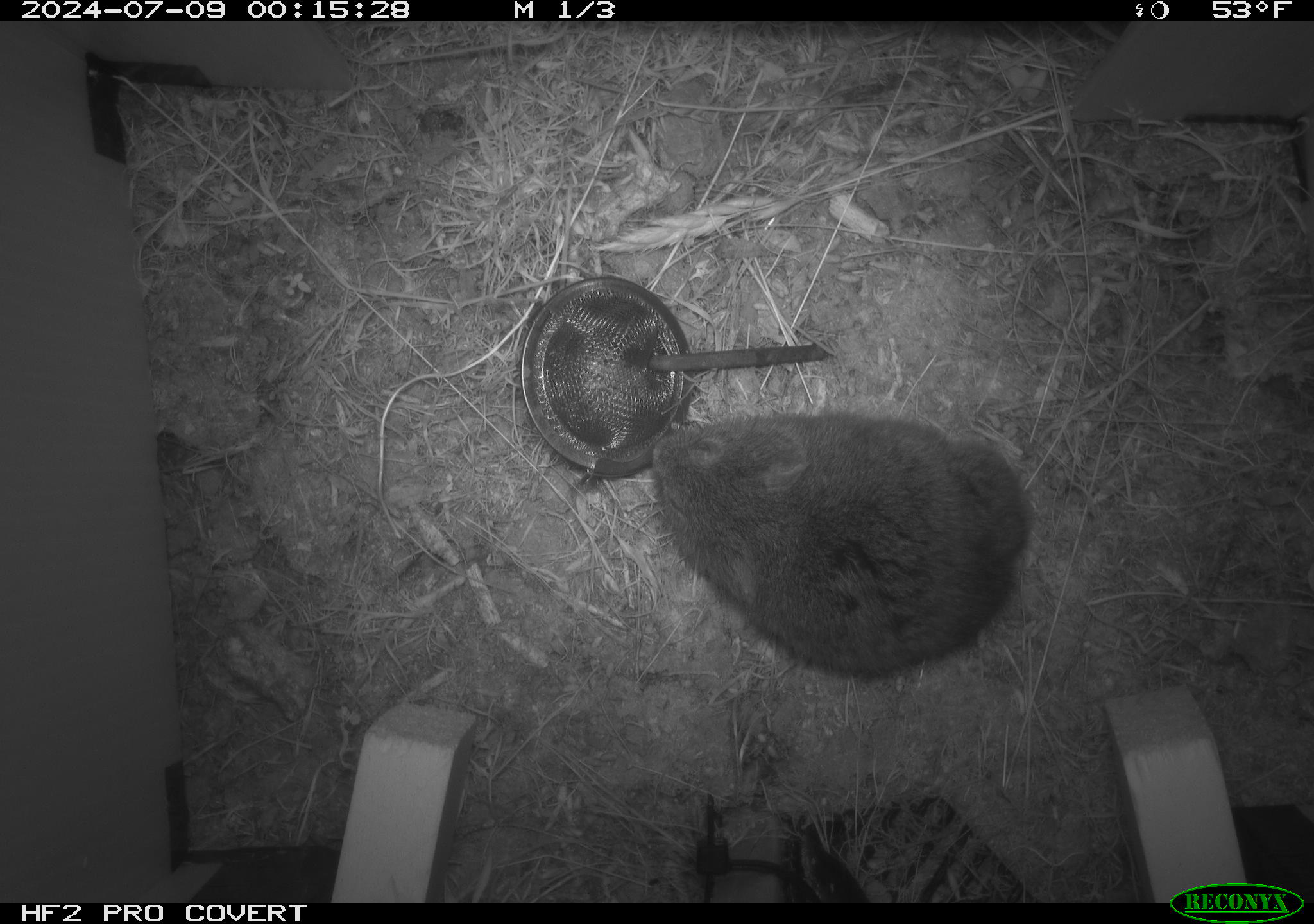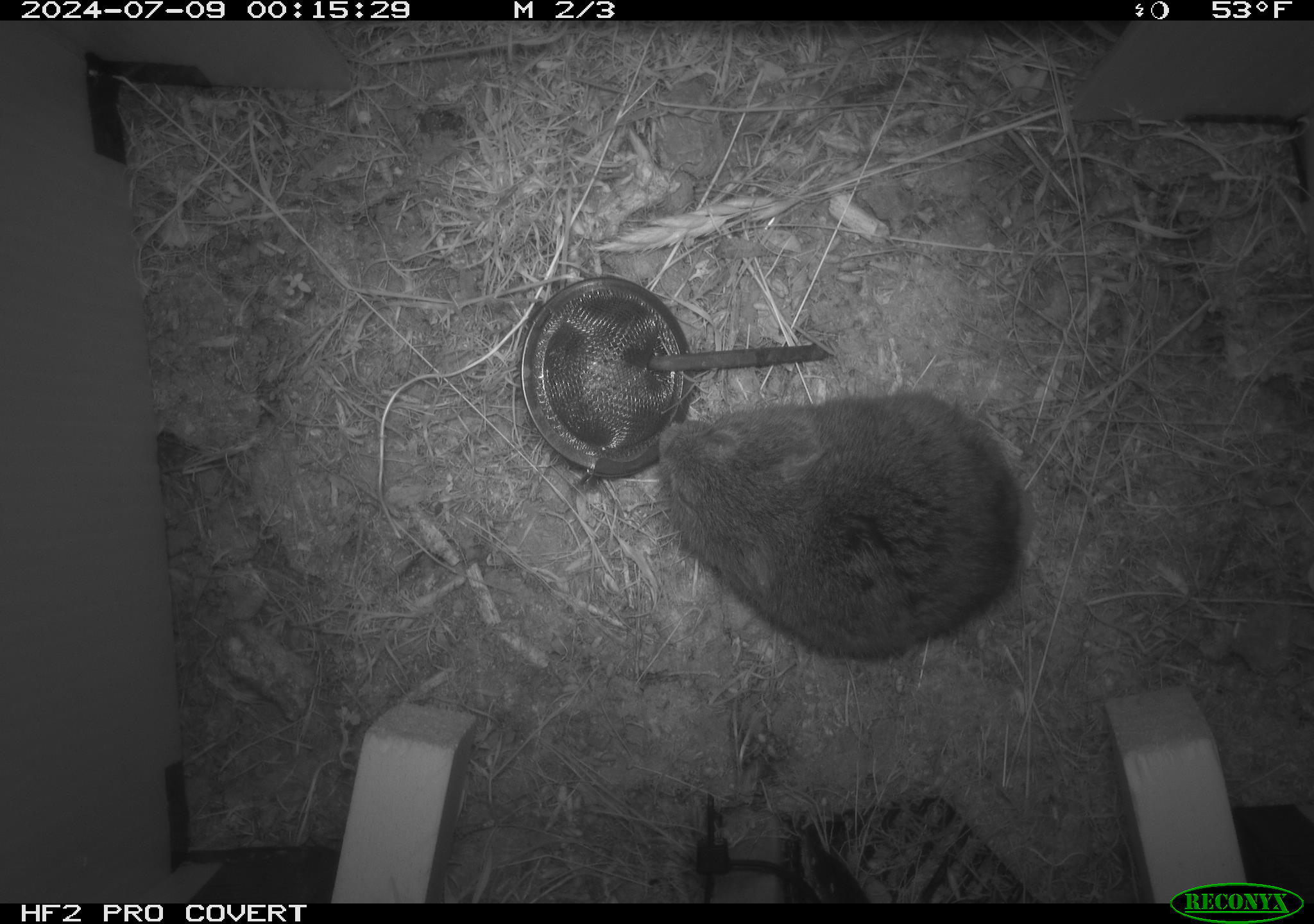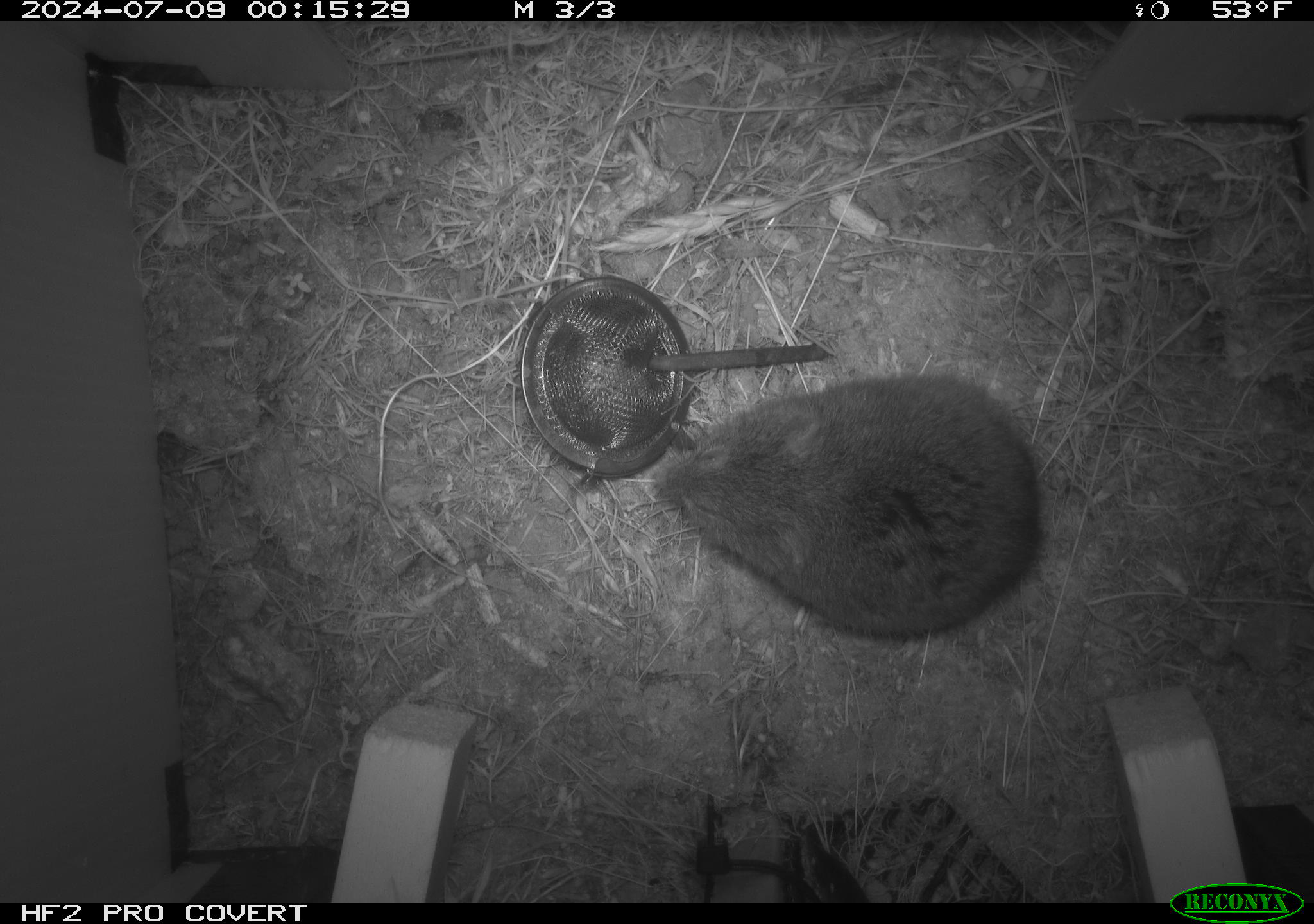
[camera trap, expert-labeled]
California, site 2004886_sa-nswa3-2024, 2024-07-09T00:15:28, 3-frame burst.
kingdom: Animalia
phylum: Chordata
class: Mammalia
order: Rodentia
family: Cricetidae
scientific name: Arvicolinae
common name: voles, lemmings, and muskrats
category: arvicolinae subfamily